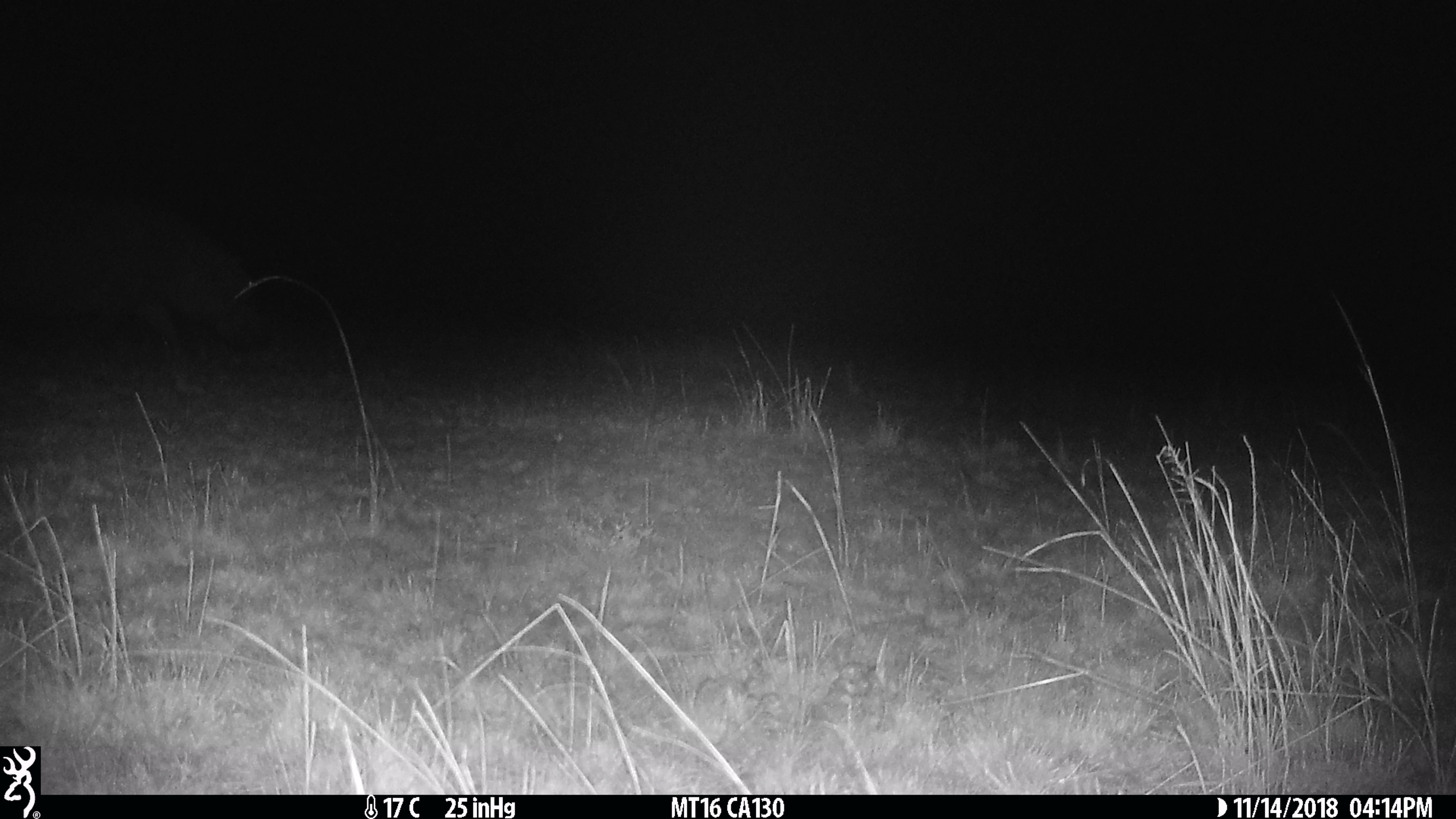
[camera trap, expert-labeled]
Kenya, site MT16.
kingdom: Animalia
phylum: Chordata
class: Mammalia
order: Artiodactyla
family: Hippopotamidae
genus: Hippopotamus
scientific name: Hippopotamus amphibius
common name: hippopotamus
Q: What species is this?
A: Hippopotamus (Hippopotamus amphibius).